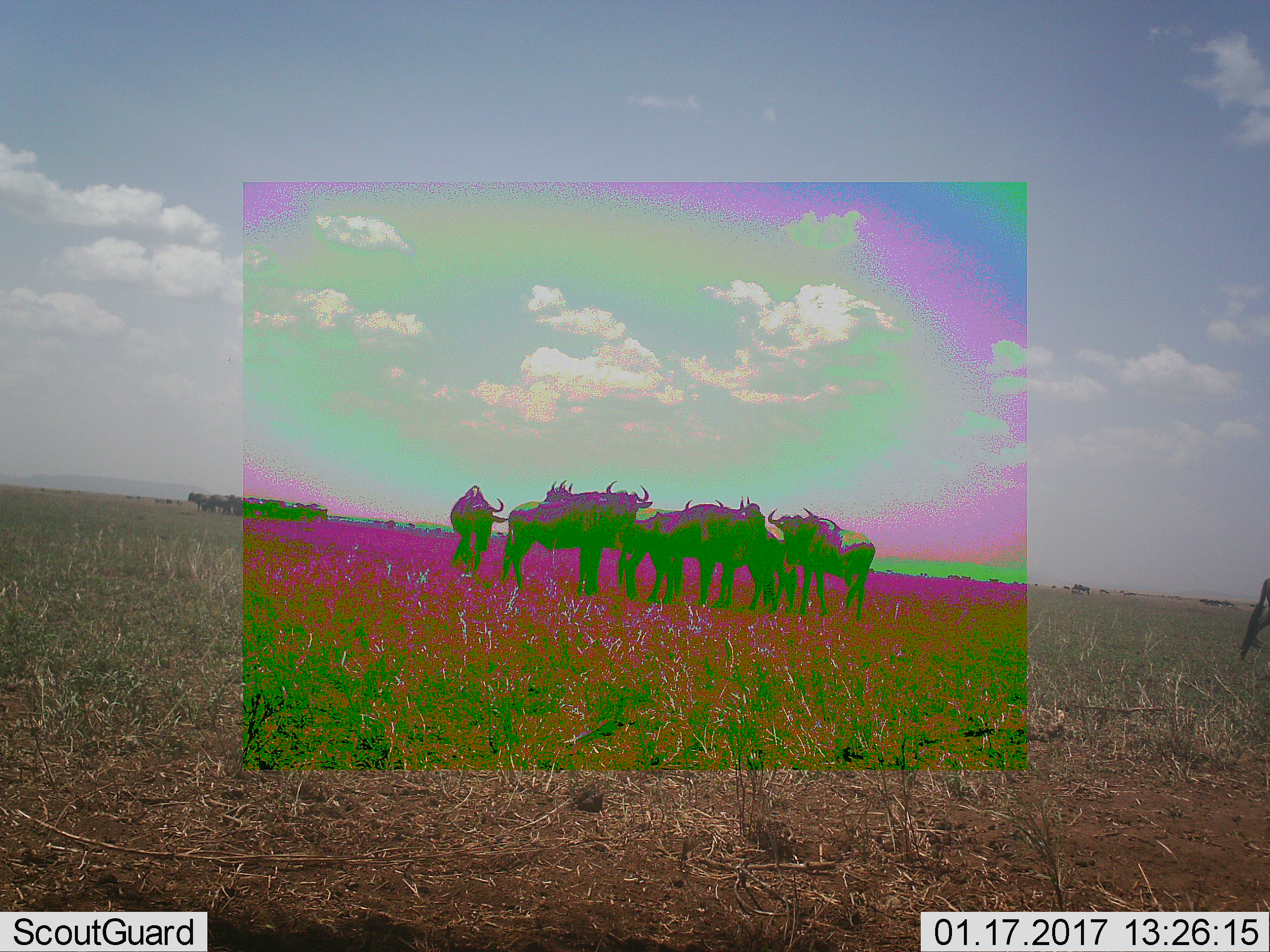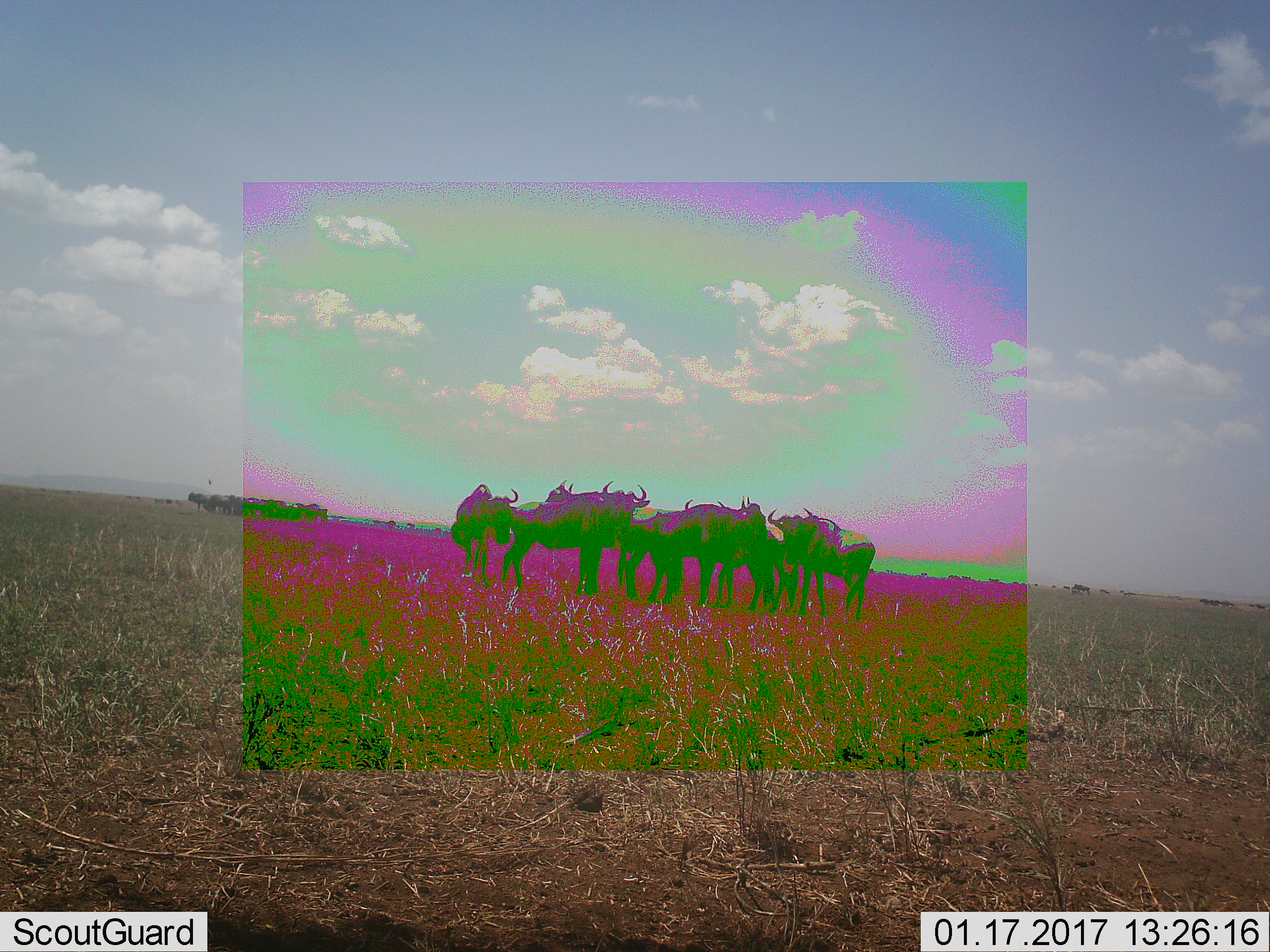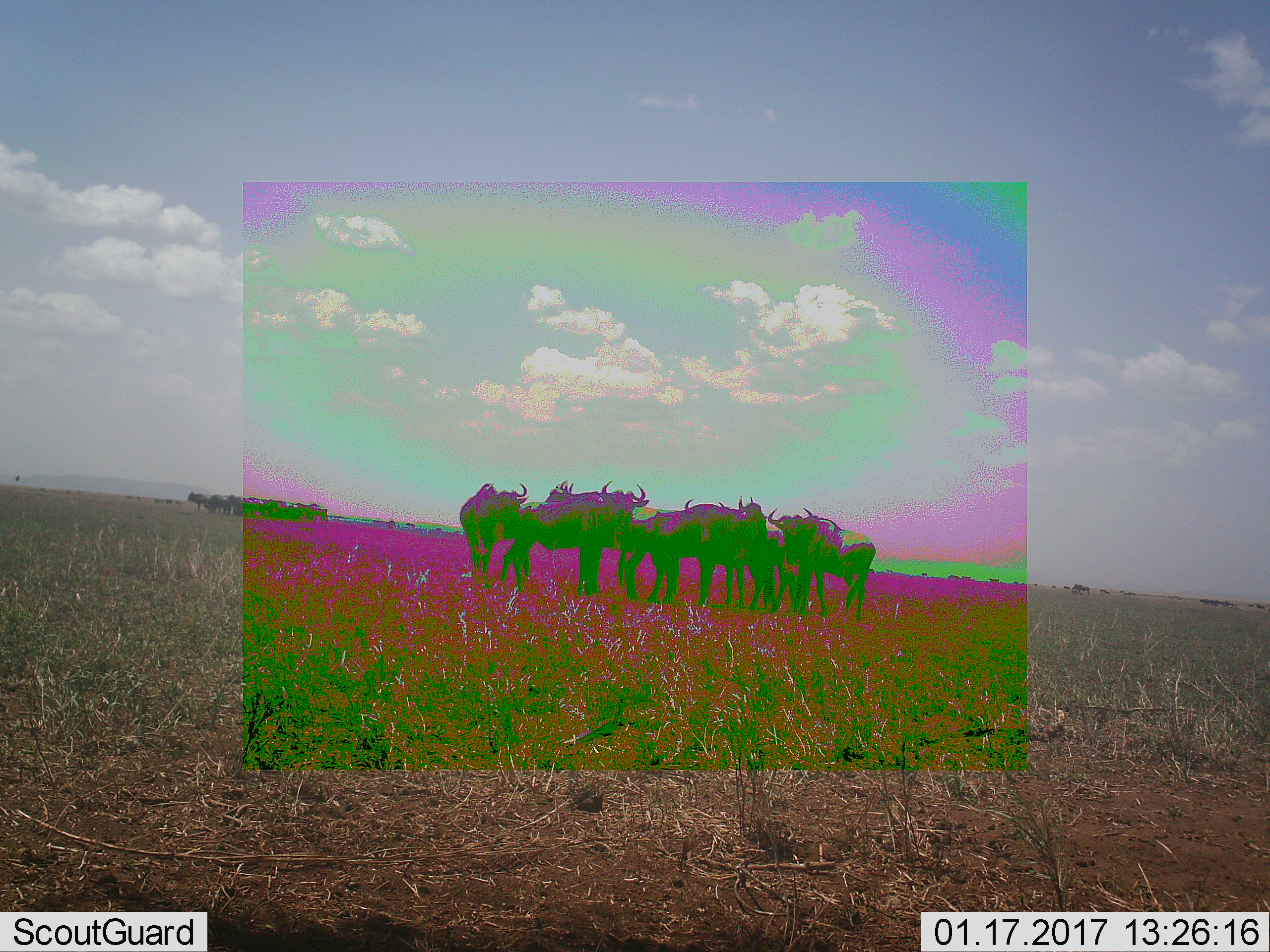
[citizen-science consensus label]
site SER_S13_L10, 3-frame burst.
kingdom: Animalia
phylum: Chordata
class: Mammalia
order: Artiodactyla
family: Bovidae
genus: Connochaetes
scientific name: Connochaetes taurinus taurinus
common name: blue wildebeest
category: wildebeestblue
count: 11-50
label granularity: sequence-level